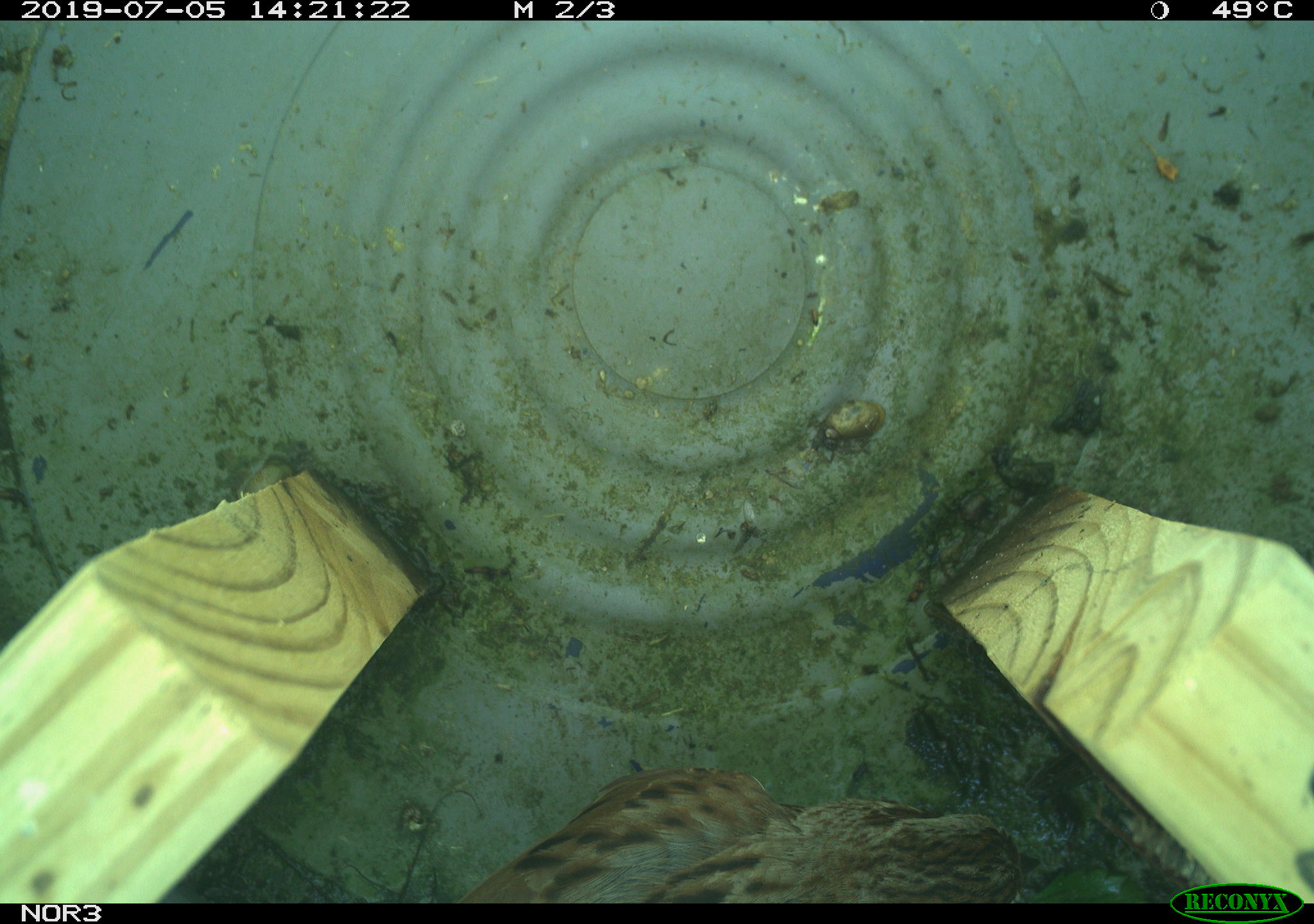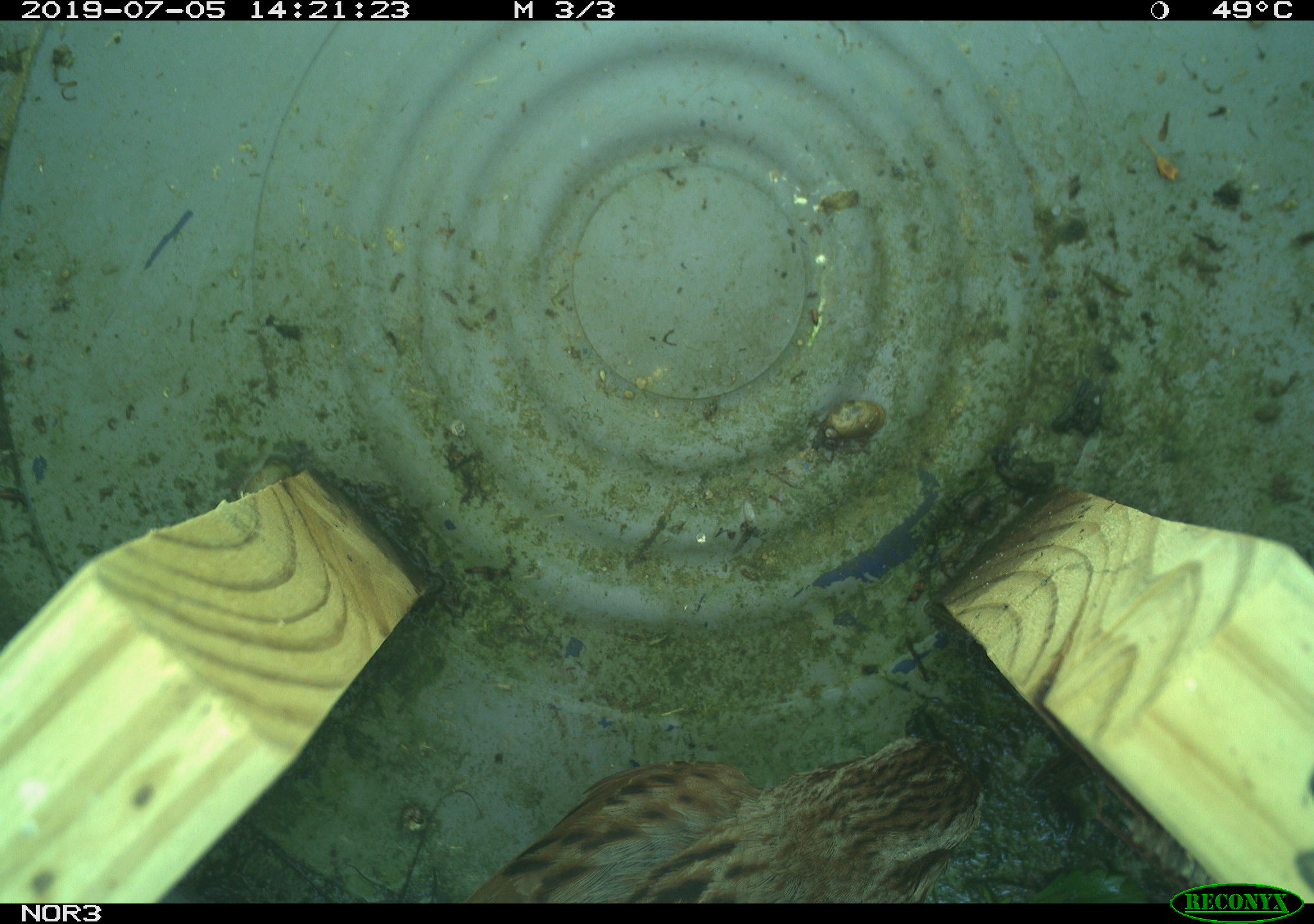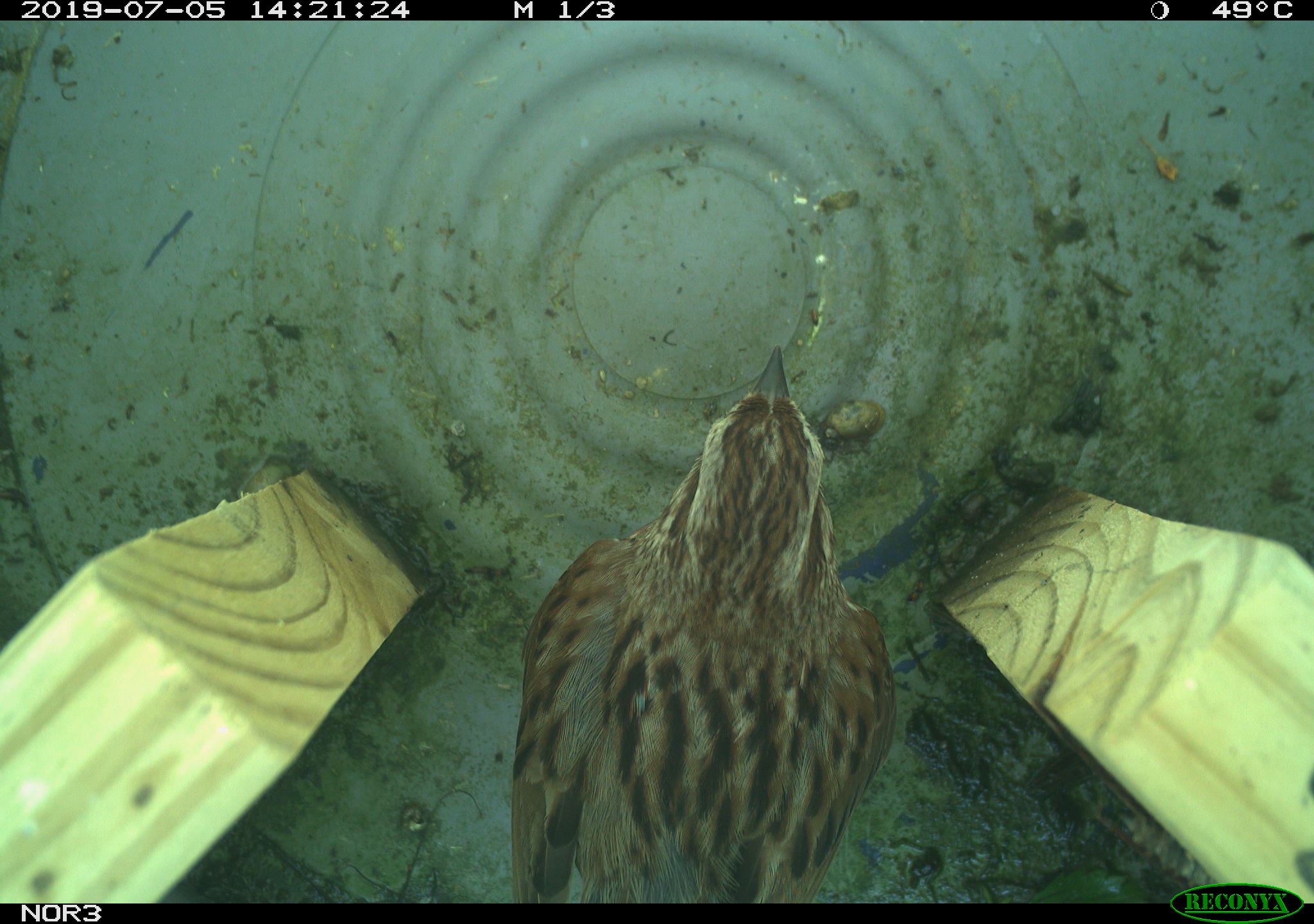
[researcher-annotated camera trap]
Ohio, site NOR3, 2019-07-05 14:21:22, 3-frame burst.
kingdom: Animalia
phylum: Chordata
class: Aves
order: Passeriformes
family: Passerellidae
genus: Melospiza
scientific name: Melospiza melodia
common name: song sparrow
Song sparrow (Melospiza melodia).